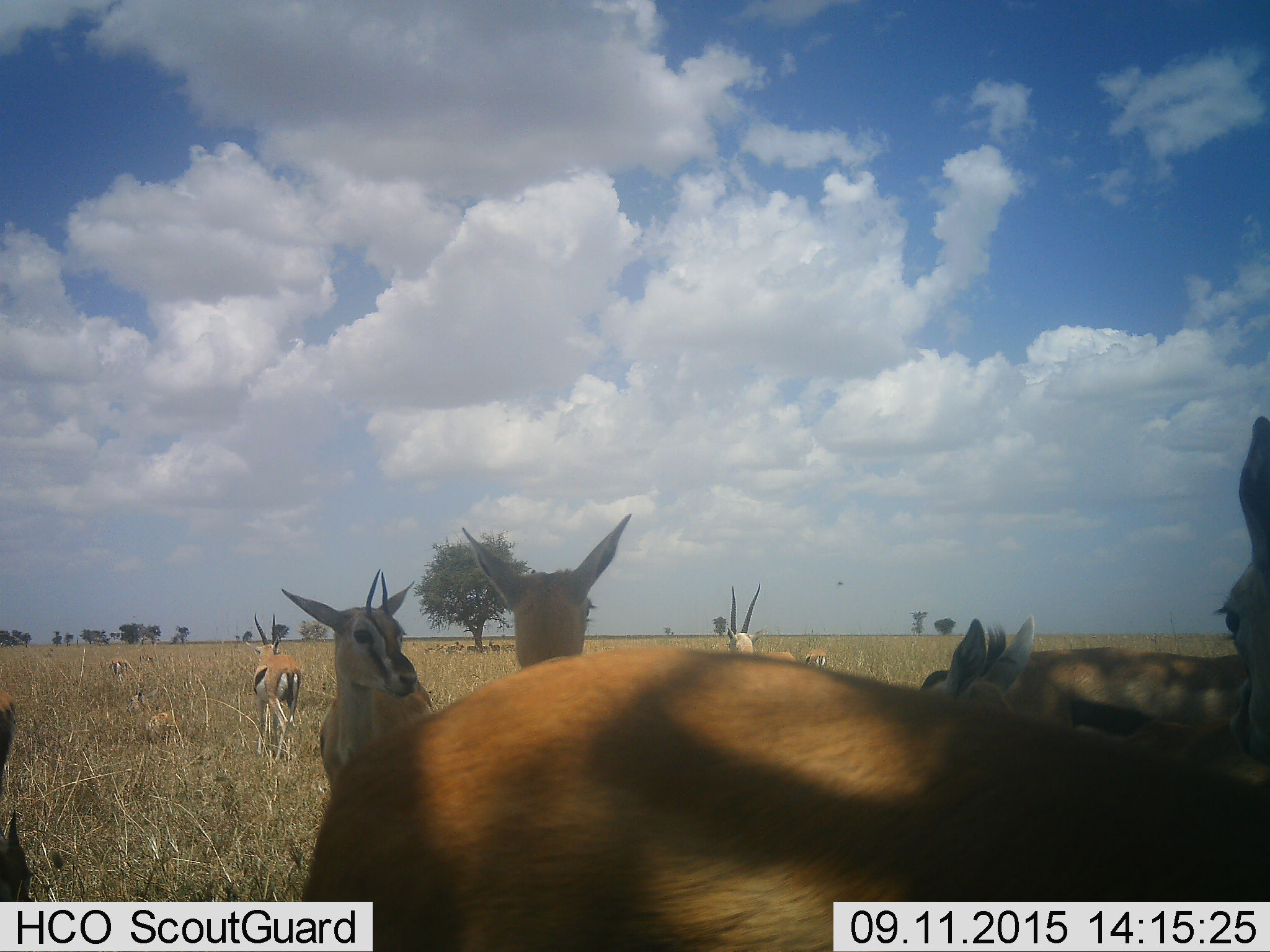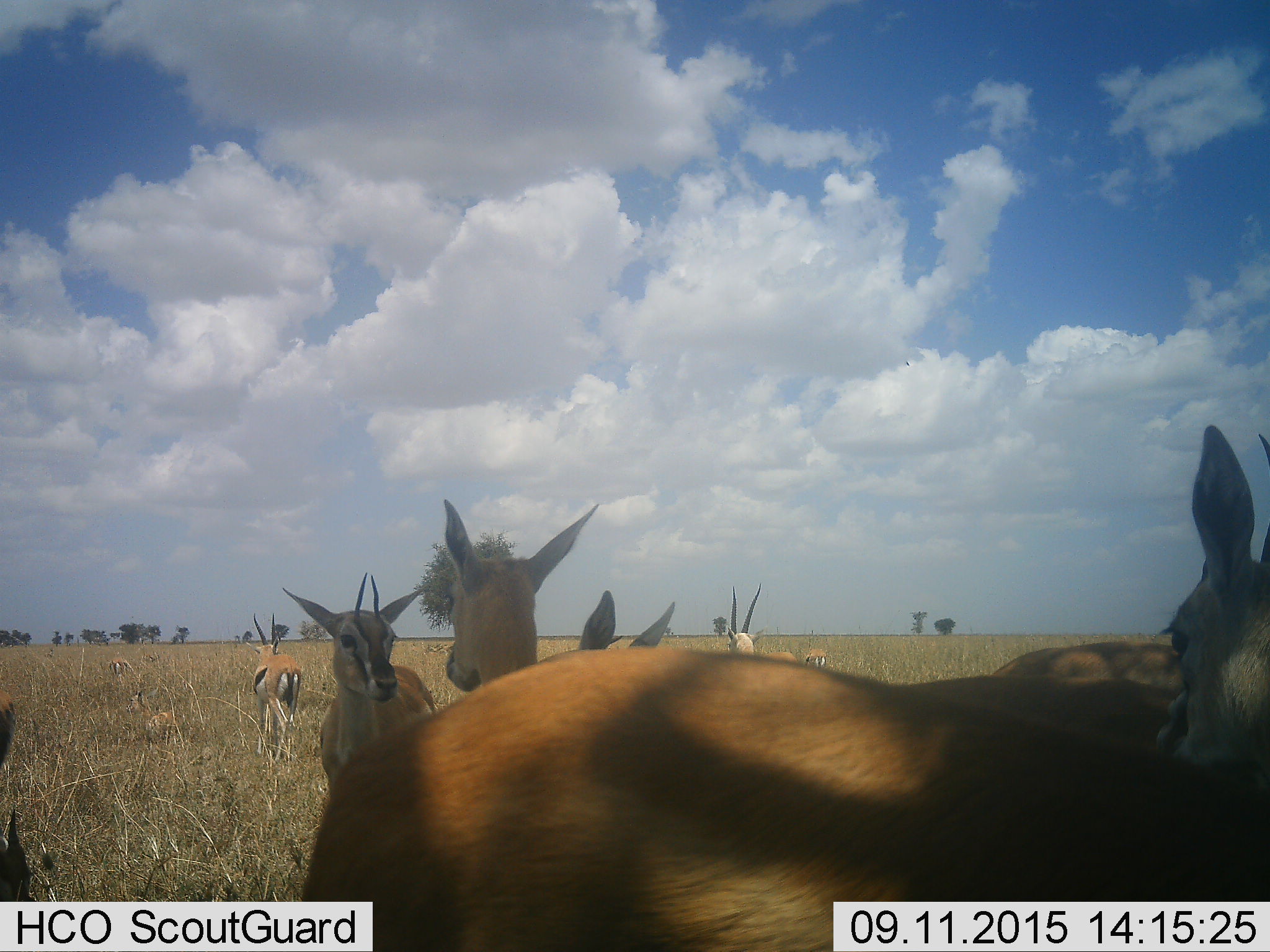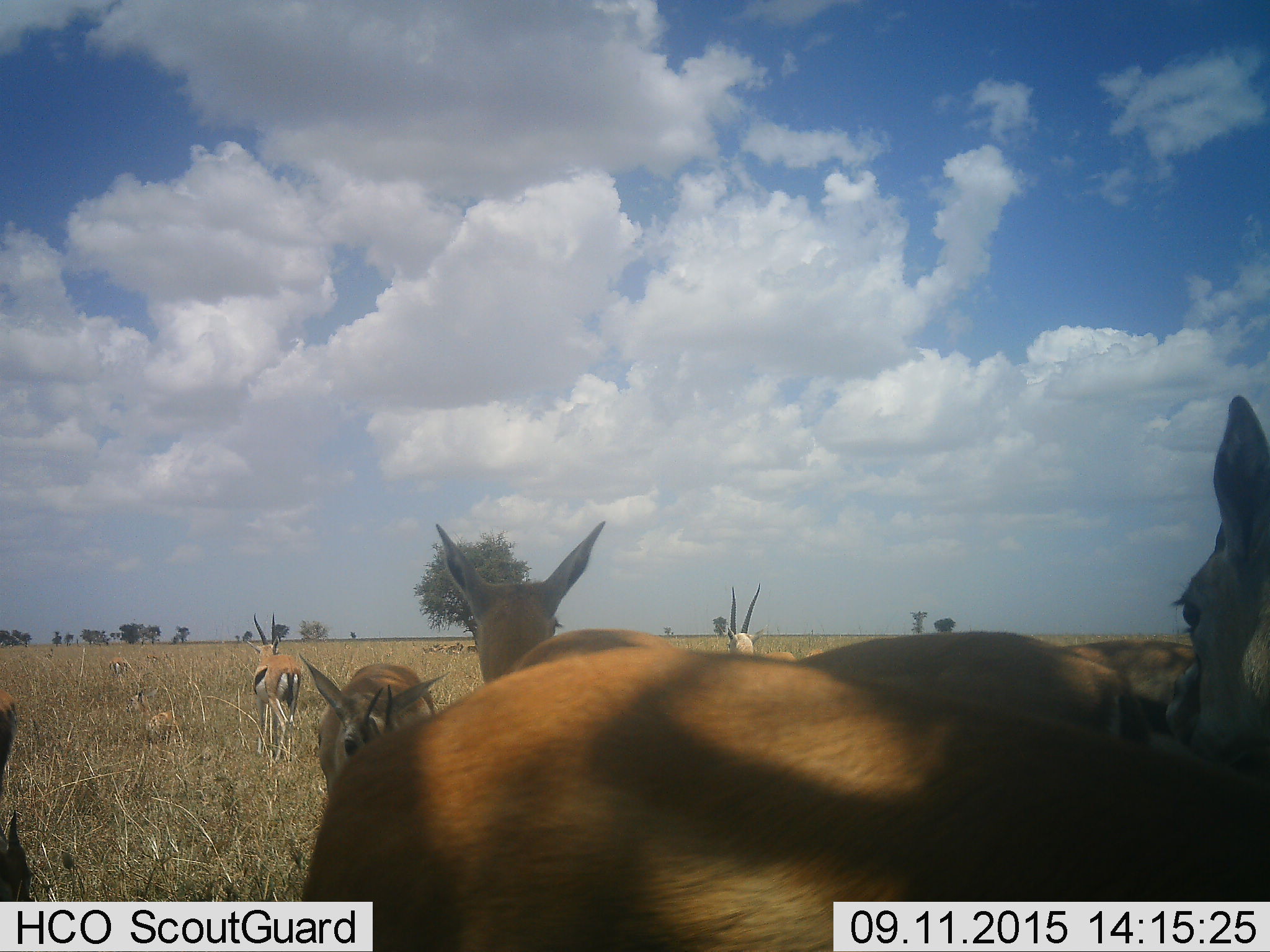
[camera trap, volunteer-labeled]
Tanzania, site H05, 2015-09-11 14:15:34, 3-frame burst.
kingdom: Animalia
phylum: Chordata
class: Mammalia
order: Artiodactyla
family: Bovidae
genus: Eudorcas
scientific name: Eudorcas thomsonii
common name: thomson's gazelle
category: gazellethomsons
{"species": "gazellethomsons (thomson's gazelle) (Eudorcas thomsonii)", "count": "11-50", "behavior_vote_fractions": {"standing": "90%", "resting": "40%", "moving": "30%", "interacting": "0%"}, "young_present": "20%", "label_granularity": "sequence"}